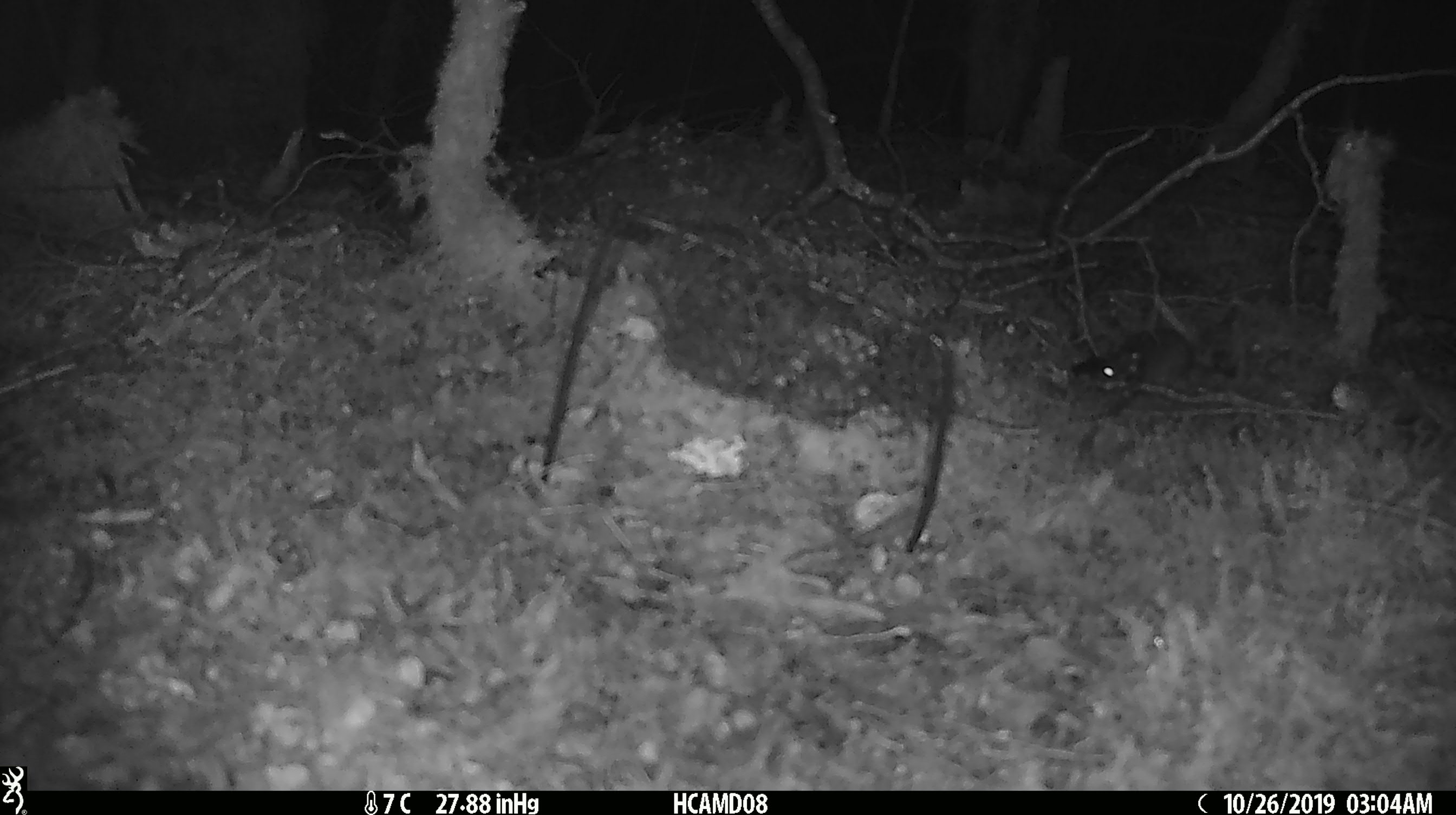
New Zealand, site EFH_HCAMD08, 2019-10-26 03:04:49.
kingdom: Animalia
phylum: Chordata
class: Mammalia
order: Rodentia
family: Muridae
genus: Mus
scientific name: Mus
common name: mouse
Mouse (Mus).